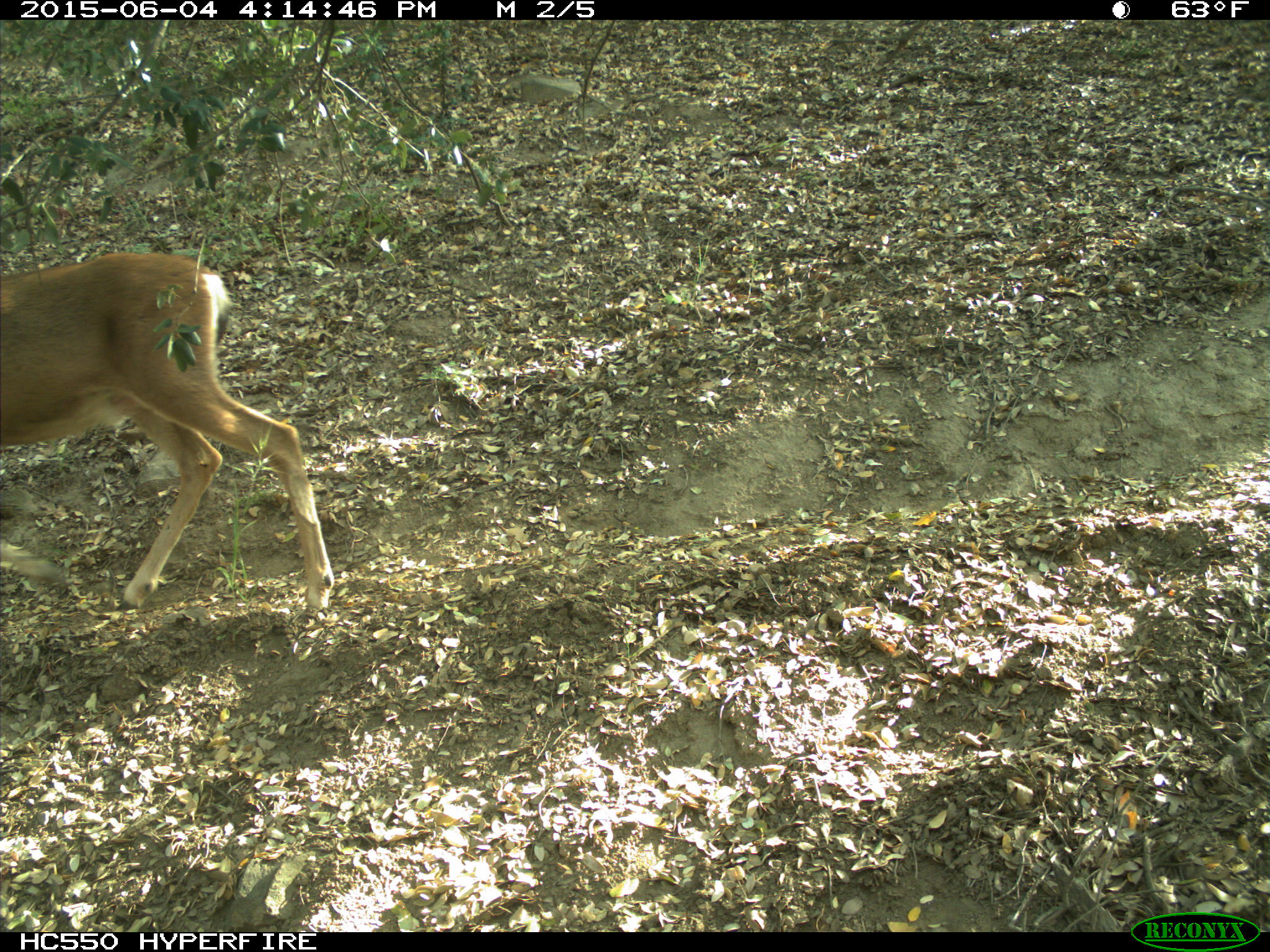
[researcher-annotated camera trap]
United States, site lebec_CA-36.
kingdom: Animalia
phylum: Chordata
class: Mammalia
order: Artiodactyla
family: Cervidae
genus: Odocoileus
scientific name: Odocoileus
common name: deer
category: unidentified deer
Unidentified deer (deer) (Odocoileus).